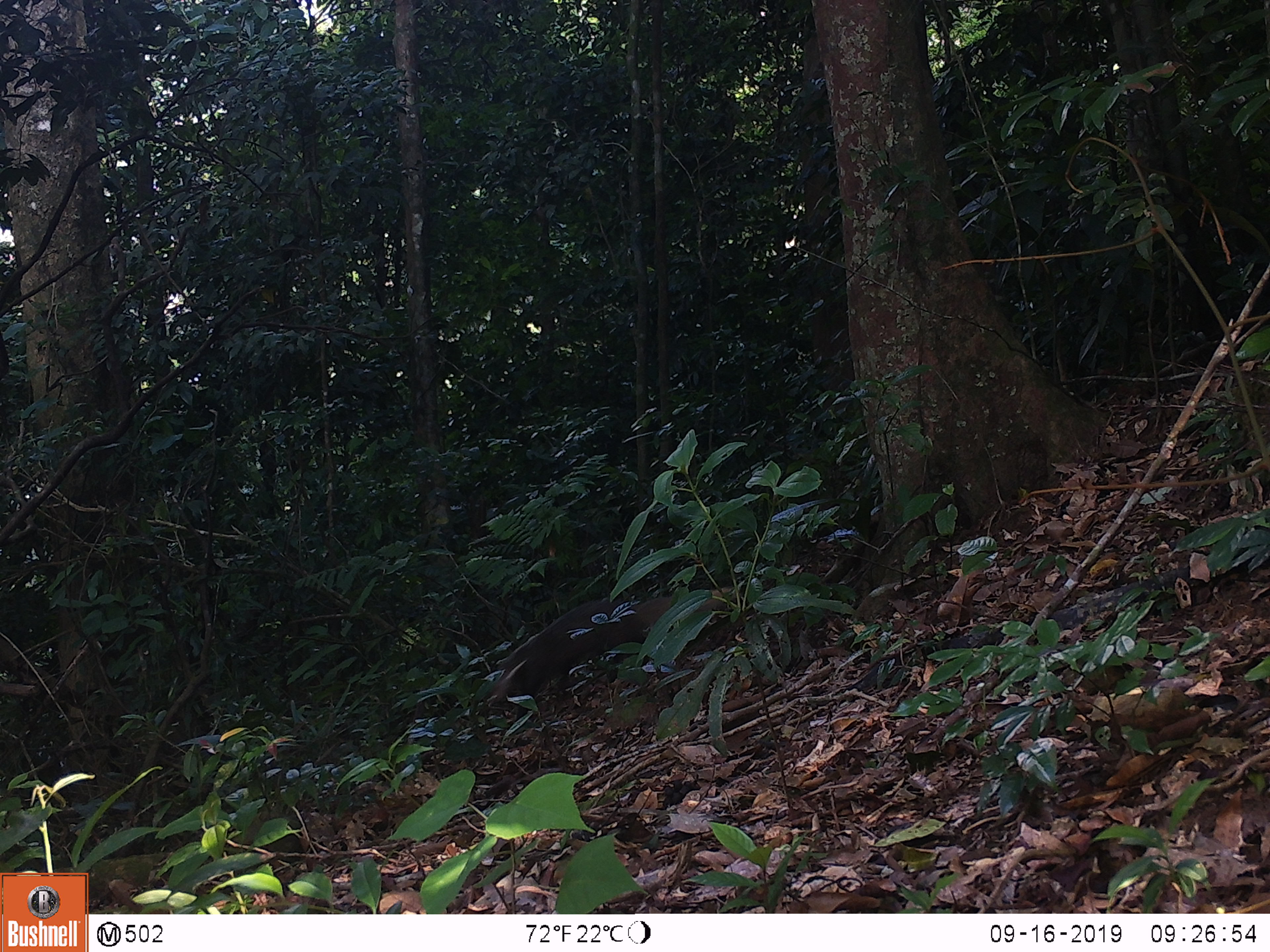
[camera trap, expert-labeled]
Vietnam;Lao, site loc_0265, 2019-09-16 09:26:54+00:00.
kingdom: Animalia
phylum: Chordata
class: Mammalia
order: Carnivora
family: Herpestidae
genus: Urva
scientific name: Urva urva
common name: crab-eating mongoose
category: crab eating mongoose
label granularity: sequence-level